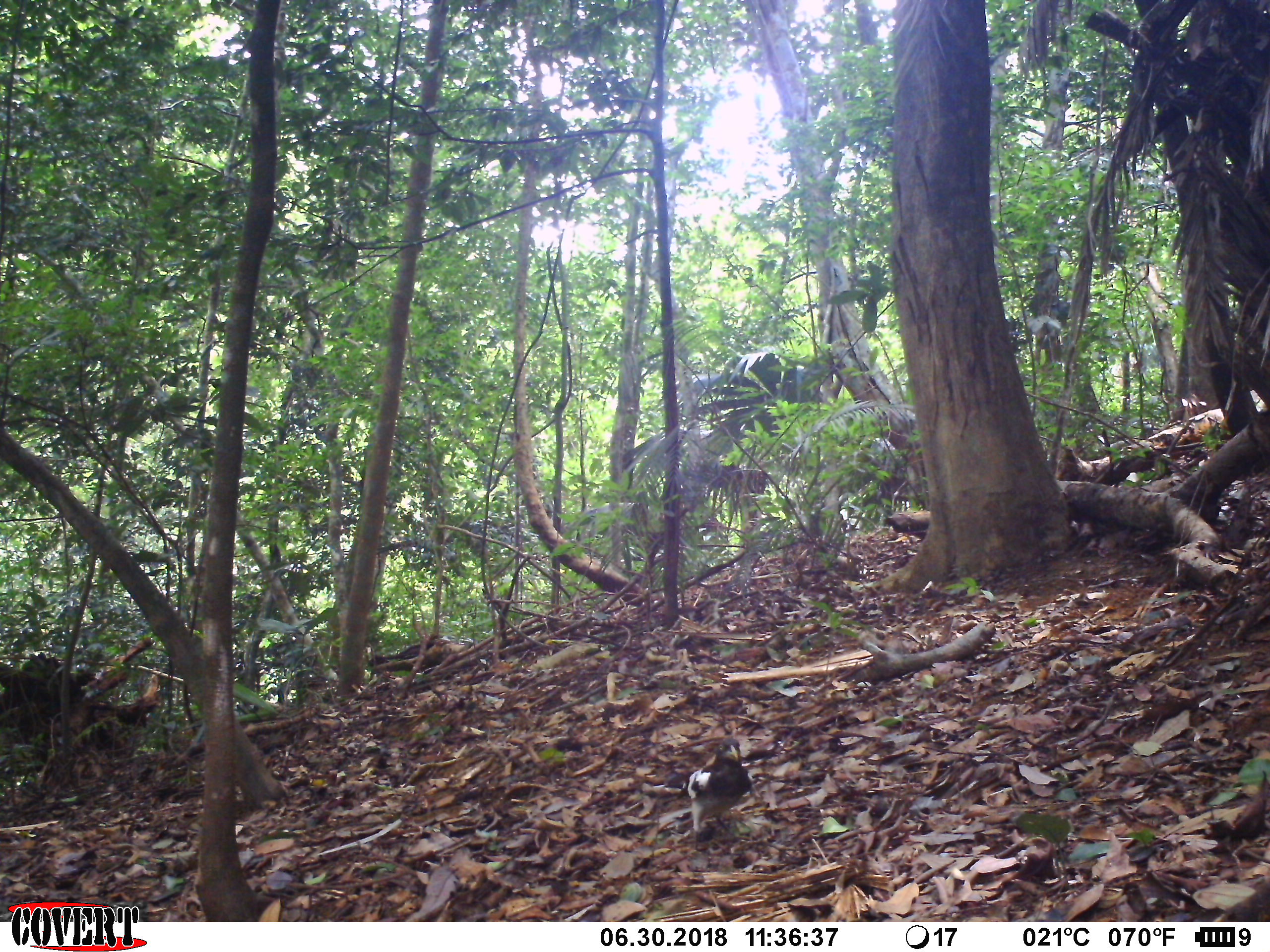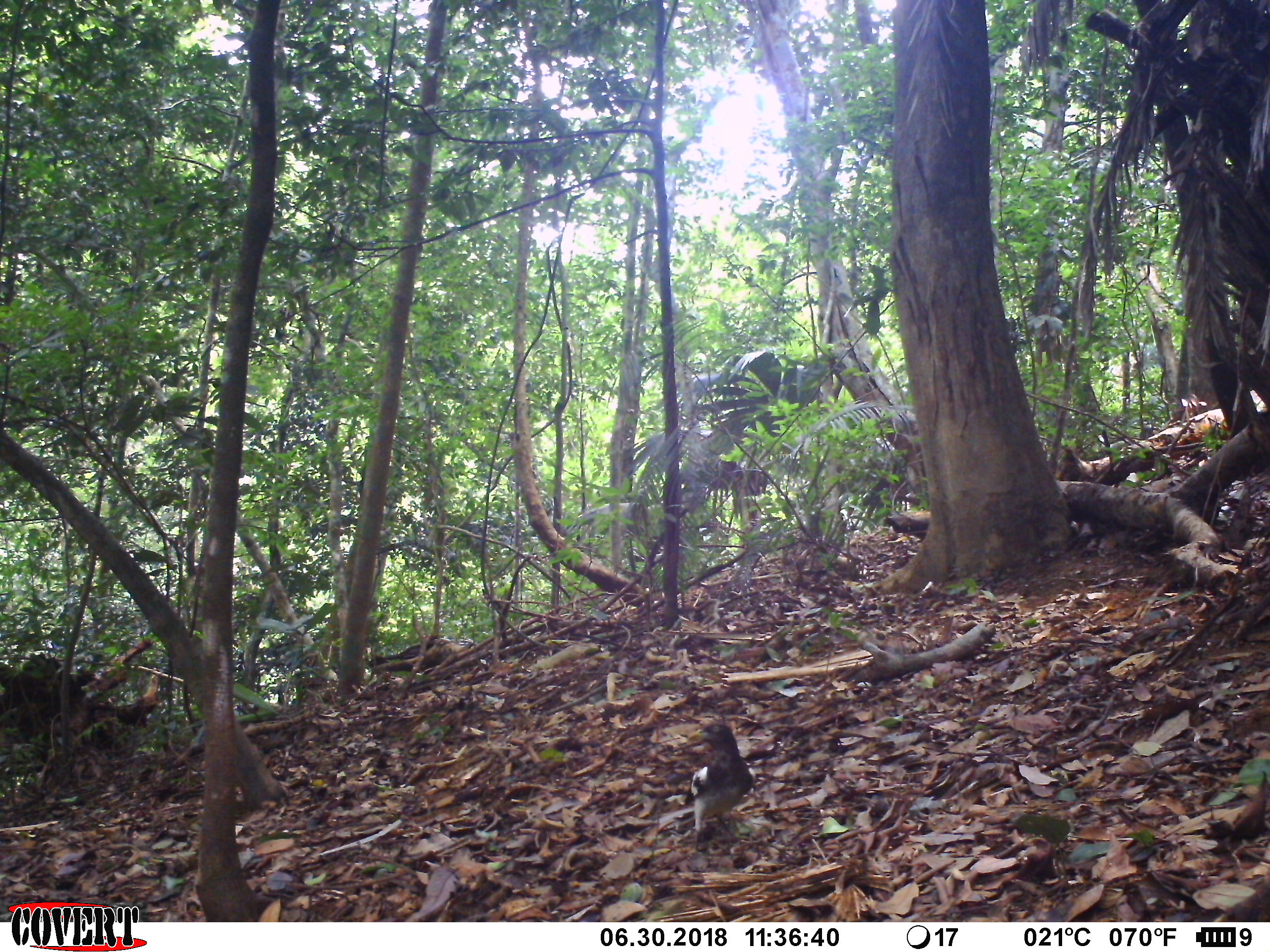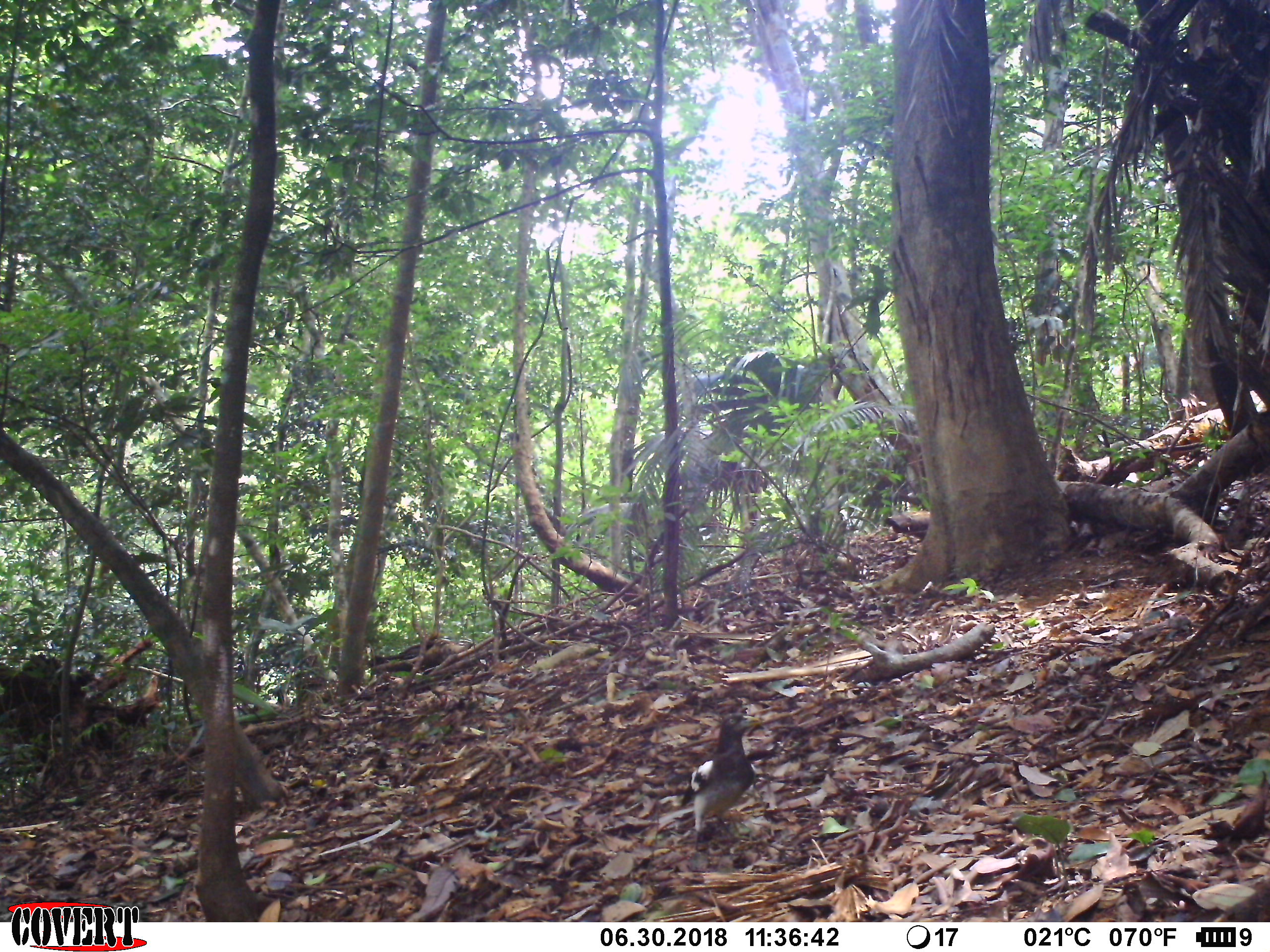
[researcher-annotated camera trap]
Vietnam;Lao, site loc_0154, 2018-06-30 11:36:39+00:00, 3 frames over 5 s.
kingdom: Animalia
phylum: Chordata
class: Aves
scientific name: Aves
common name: bird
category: unidentified bird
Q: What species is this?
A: Unidentified bird (bird) (Aves).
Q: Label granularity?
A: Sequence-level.